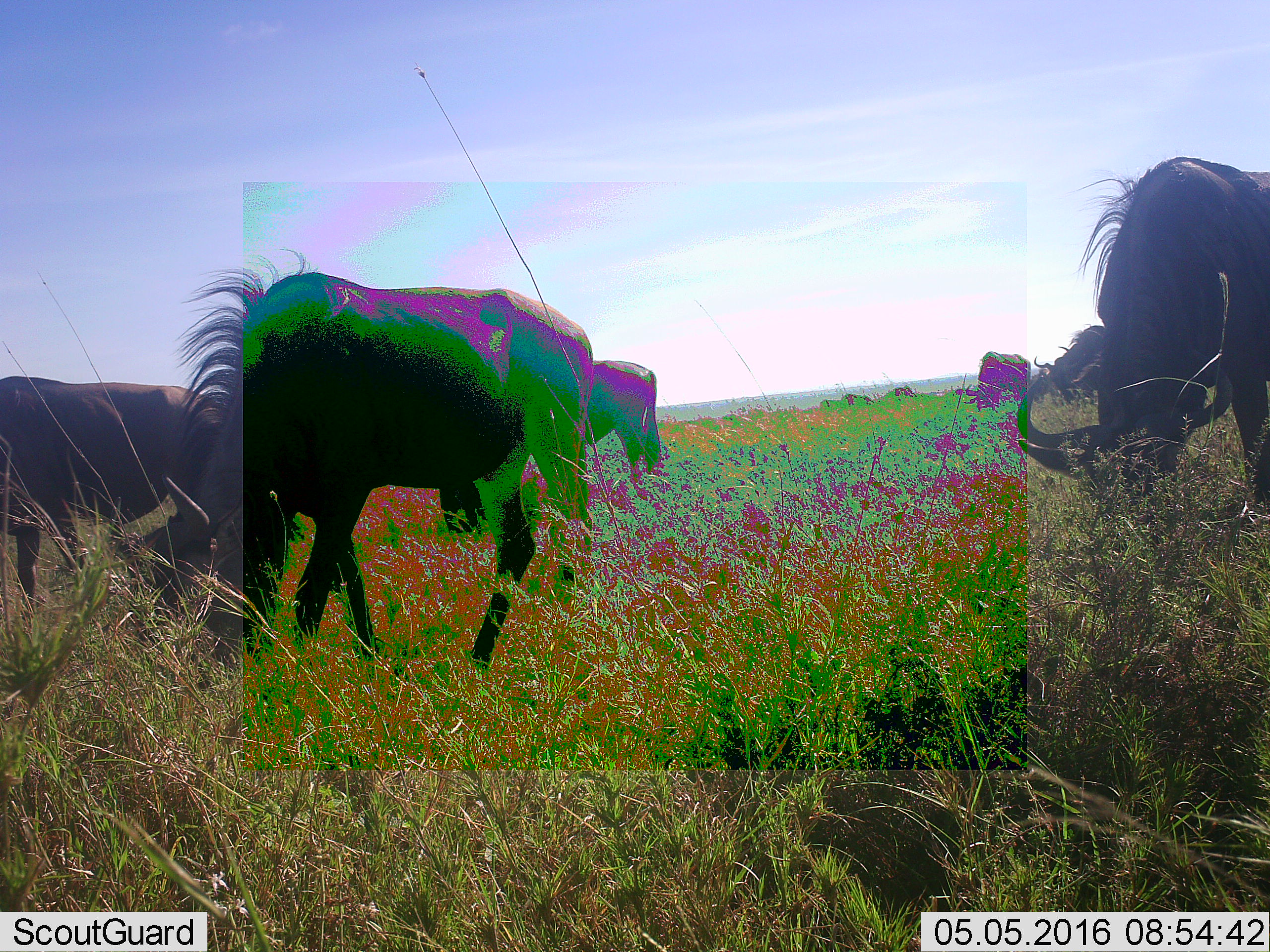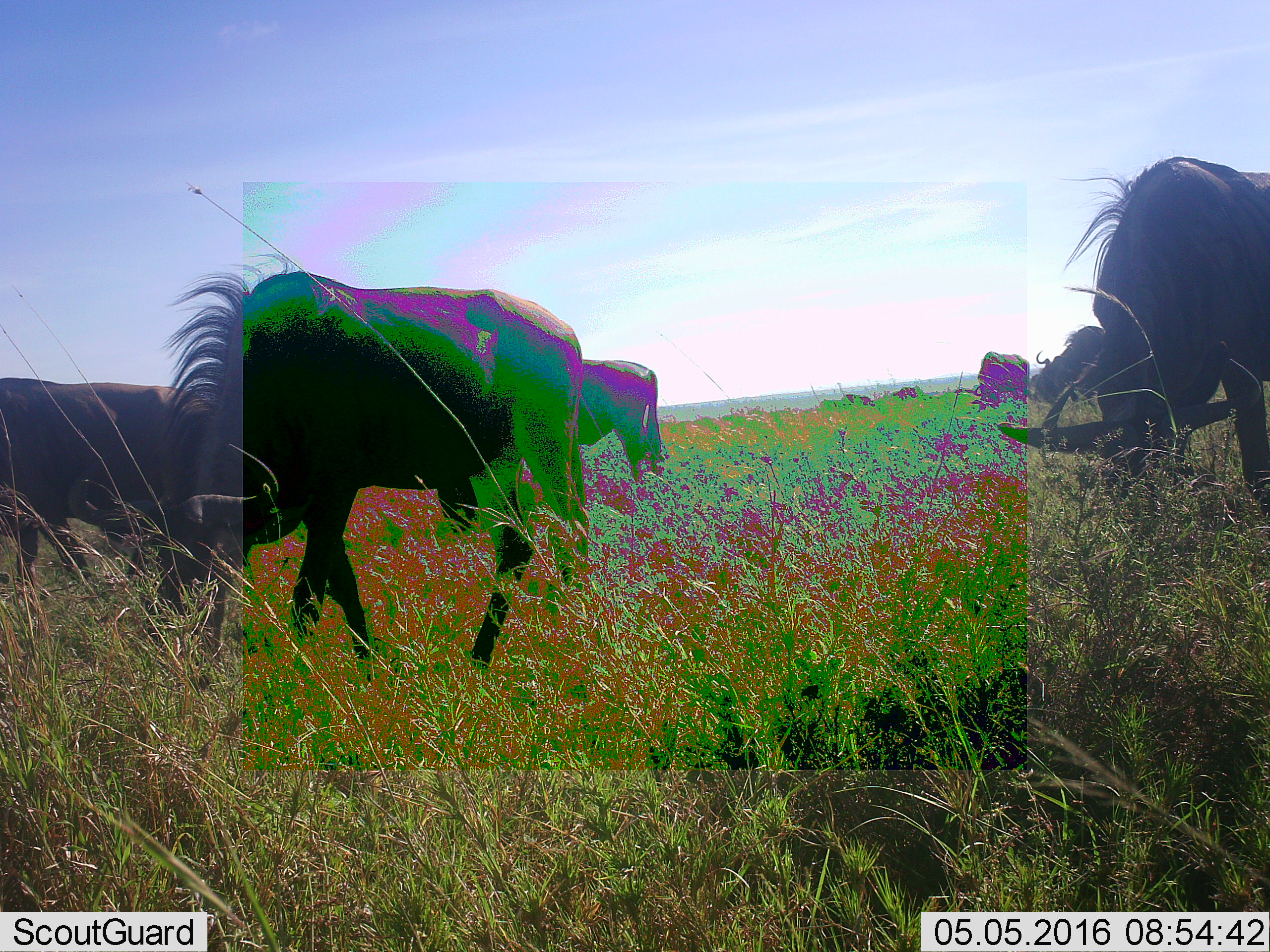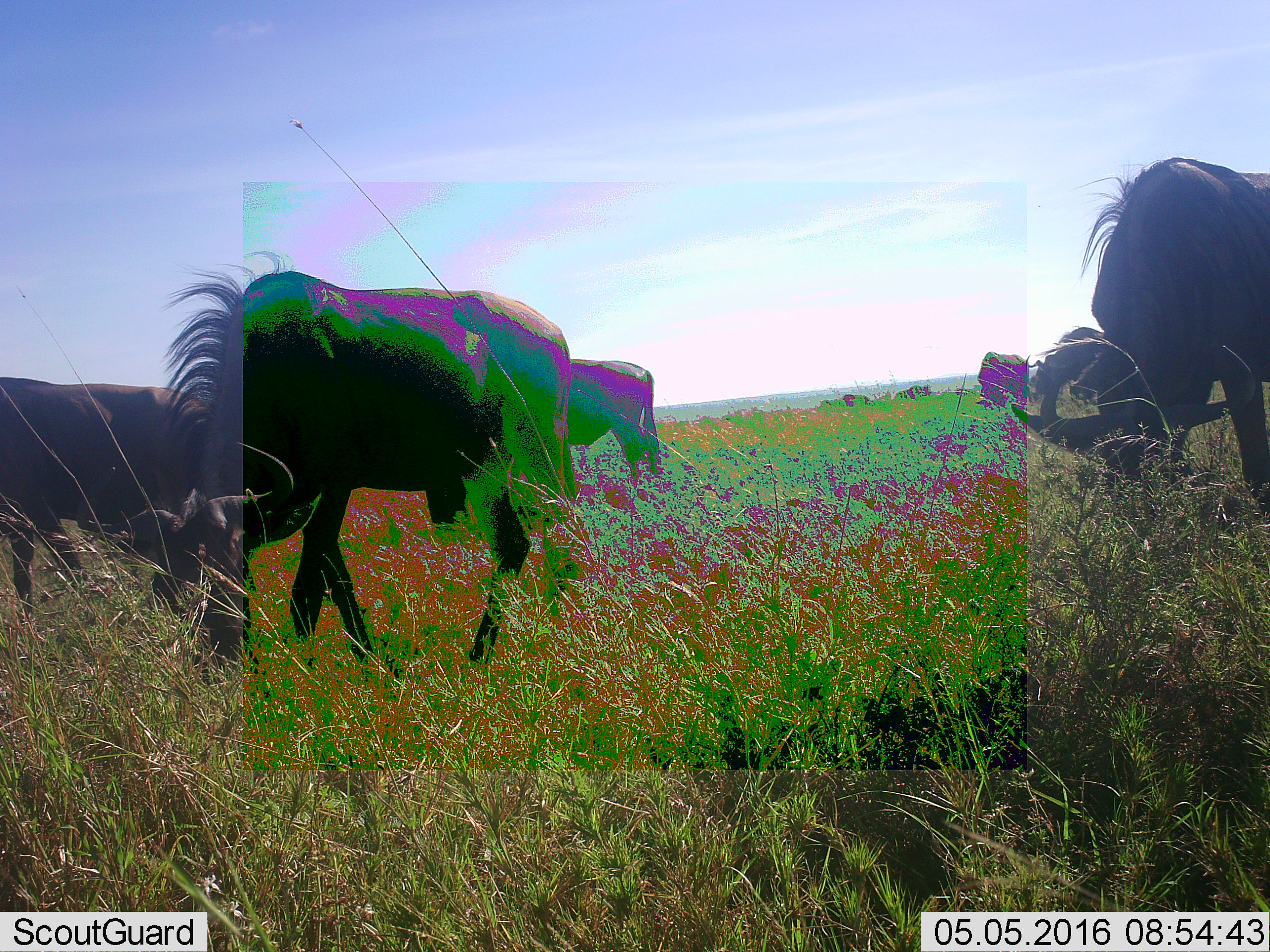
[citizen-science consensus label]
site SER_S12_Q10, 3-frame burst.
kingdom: Animalia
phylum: Chordata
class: Mammalia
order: Artiodactyla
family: Bovidae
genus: Connochaetes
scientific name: Connochaetes taurinus taurinus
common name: blue wildebeest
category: wildebeestblue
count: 11-50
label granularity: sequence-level